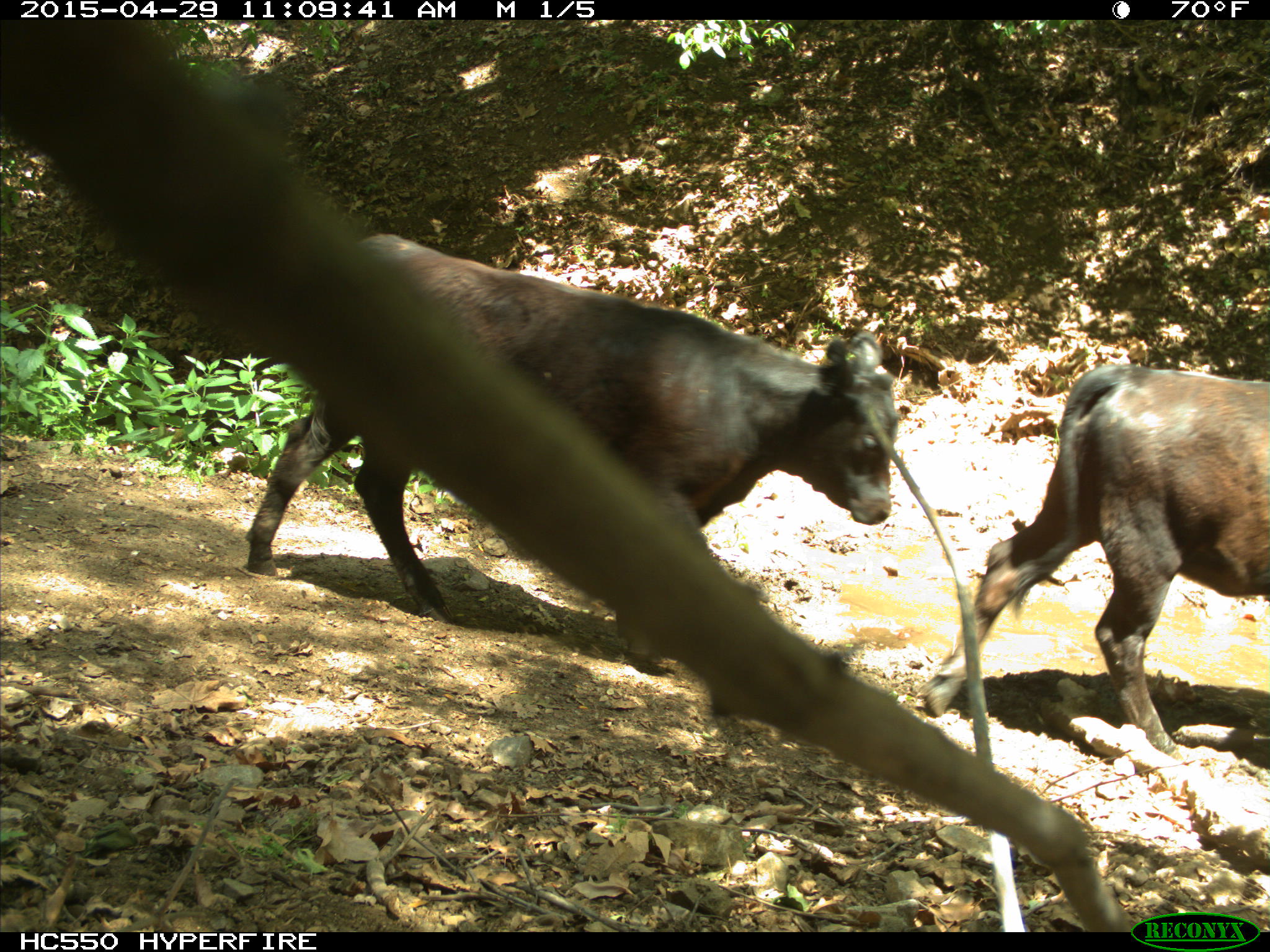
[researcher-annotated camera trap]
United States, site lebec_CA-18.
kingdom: Animalia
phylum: Chordata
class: Mammalia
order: Artiodactyla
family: Bovidae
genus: Bos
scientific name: Bos taurus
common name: domestic cow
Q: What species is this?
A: Bos taurus (domestic cow).